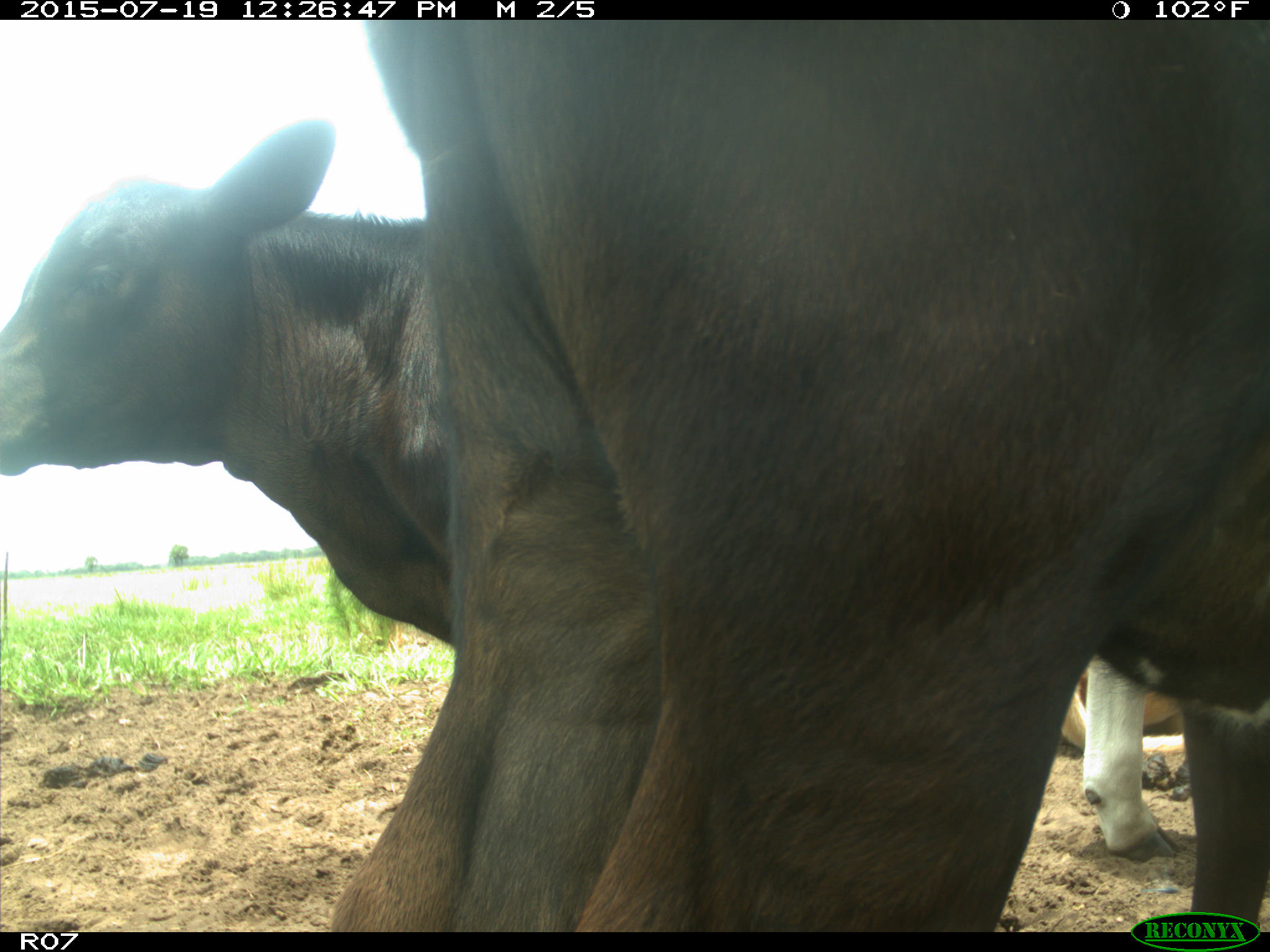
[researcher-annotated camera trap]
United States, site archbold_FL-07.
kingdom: Animalia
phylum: Chordata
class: Mammalia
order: Artiodactyla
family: Bovidae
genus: Bos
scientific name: Bos taurus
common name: domestic cow